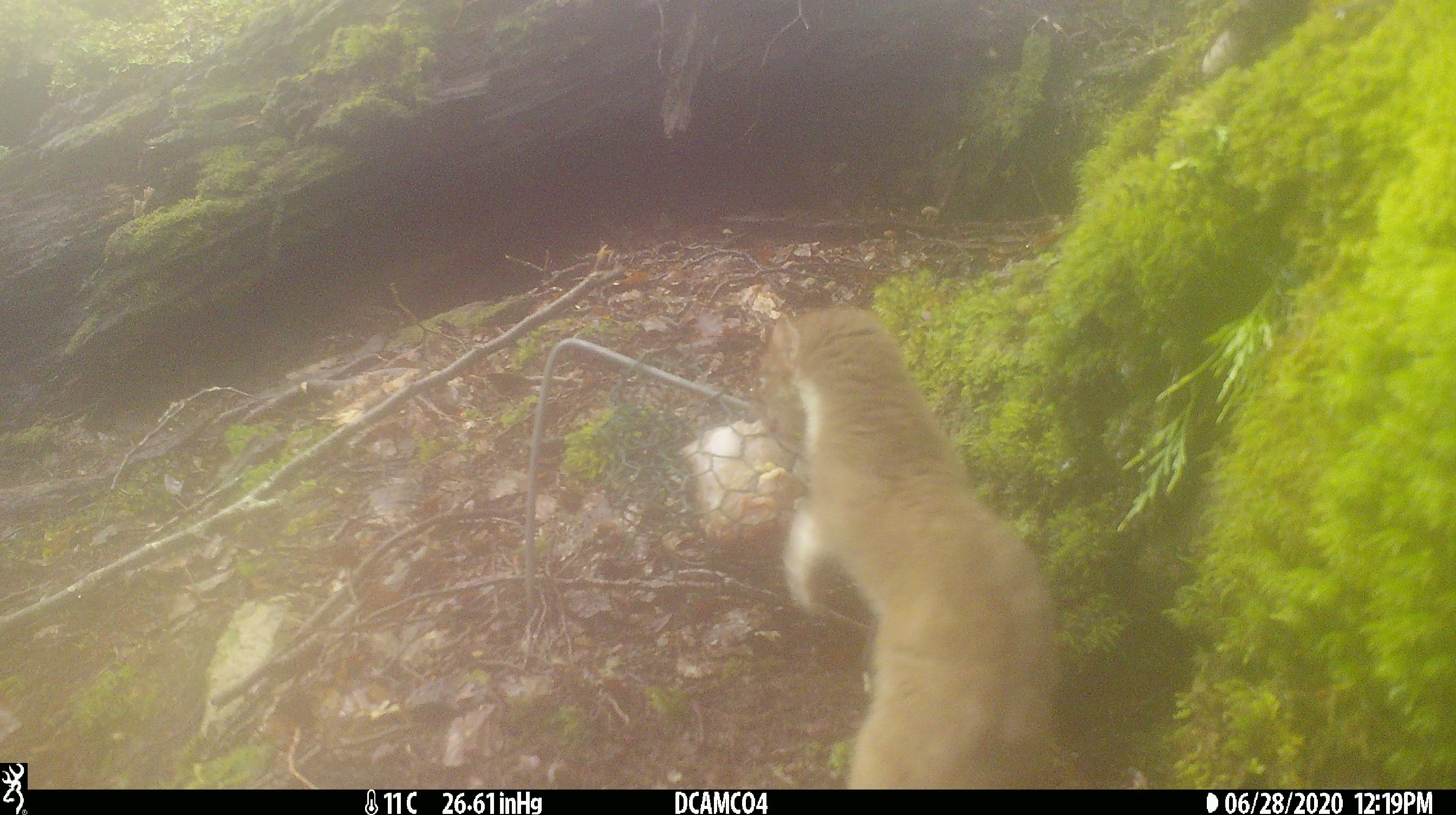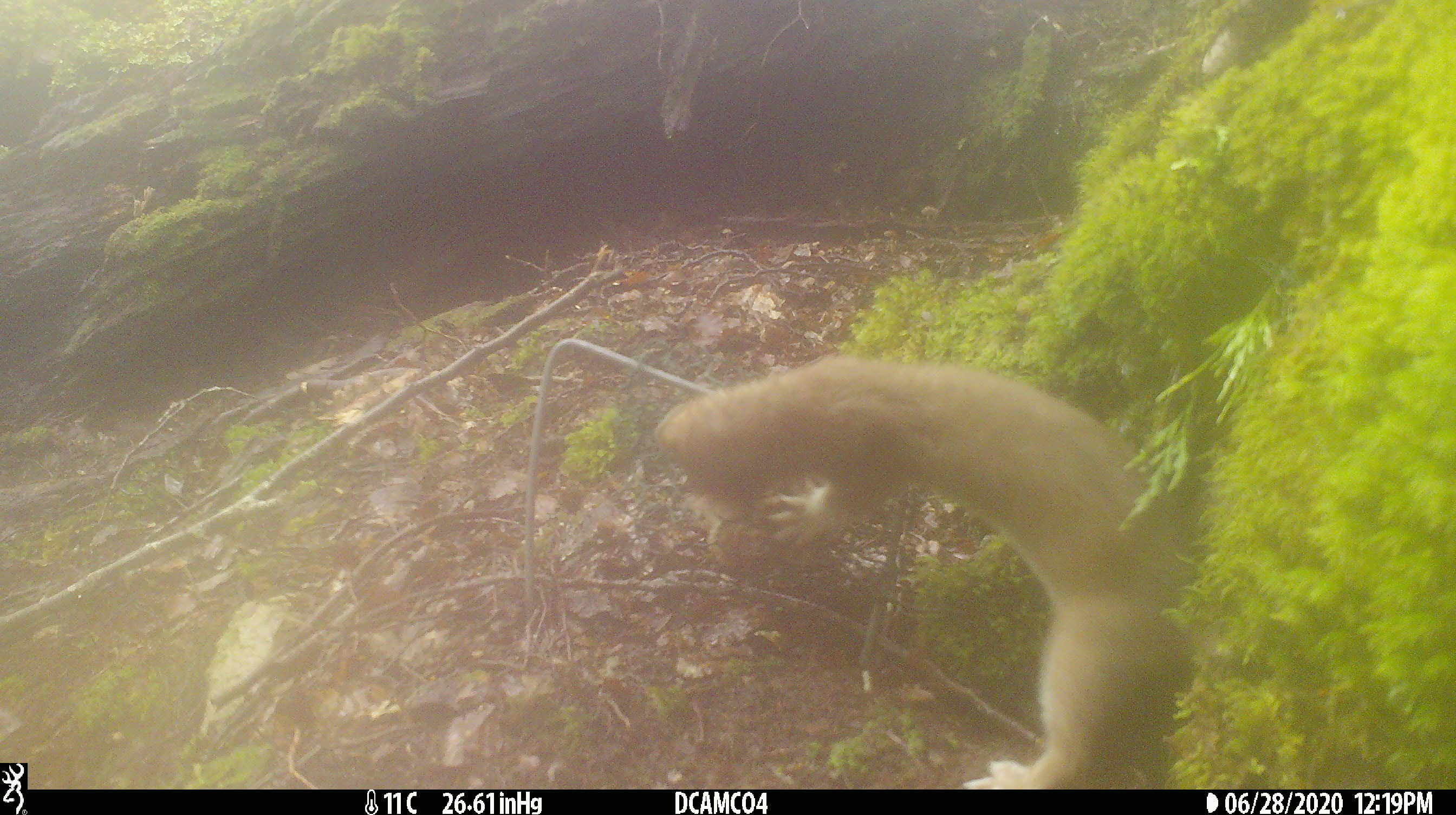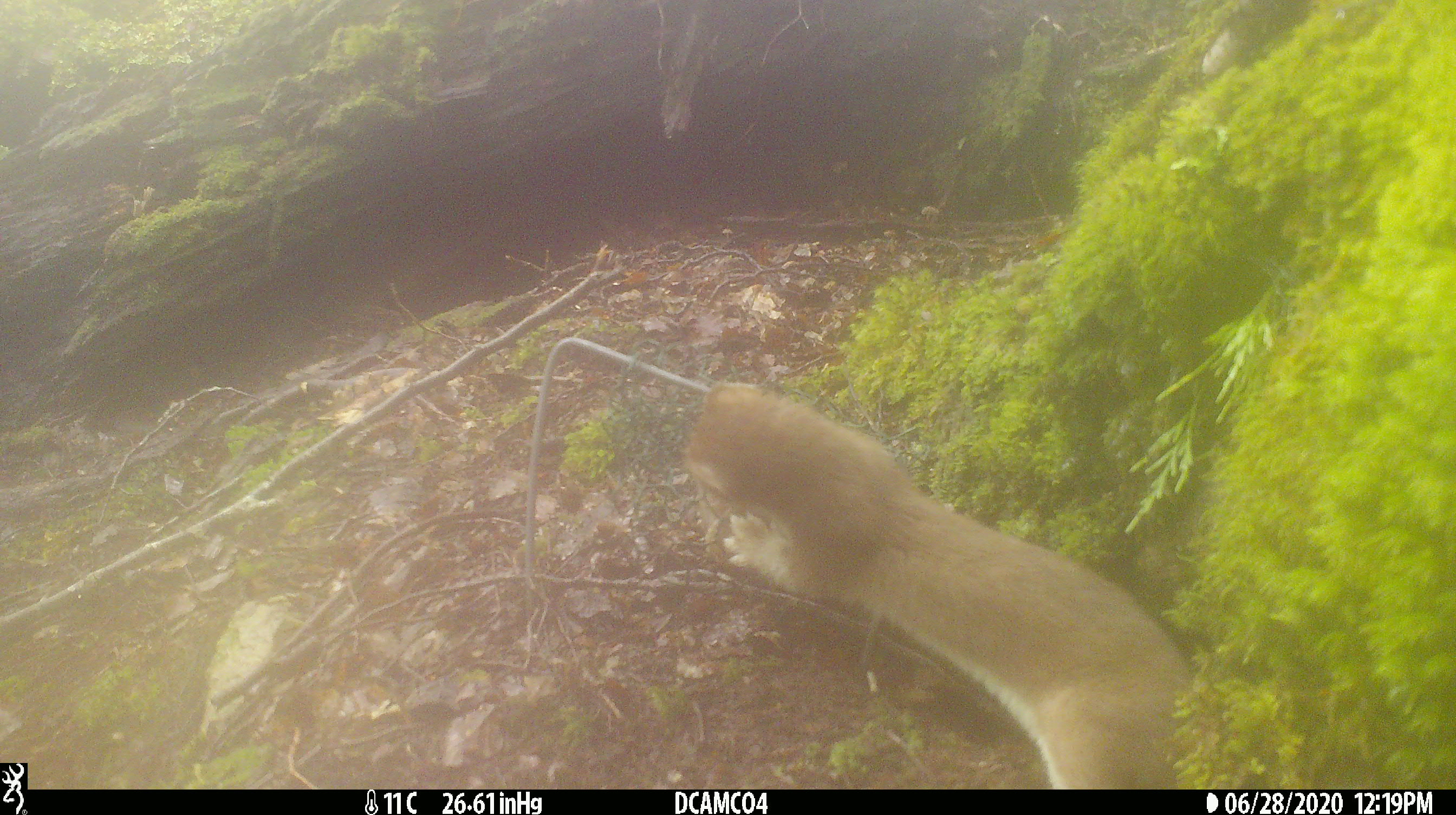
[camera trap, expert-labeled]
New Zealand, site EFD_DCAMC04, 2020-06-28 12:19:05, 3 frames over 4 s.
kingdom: Animalia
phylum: Chordata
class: Mammalia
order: Carnivora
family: Mustelidae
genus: Mustela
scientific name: Mustela erminea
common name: stoat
Stoat (Mustela erminea).